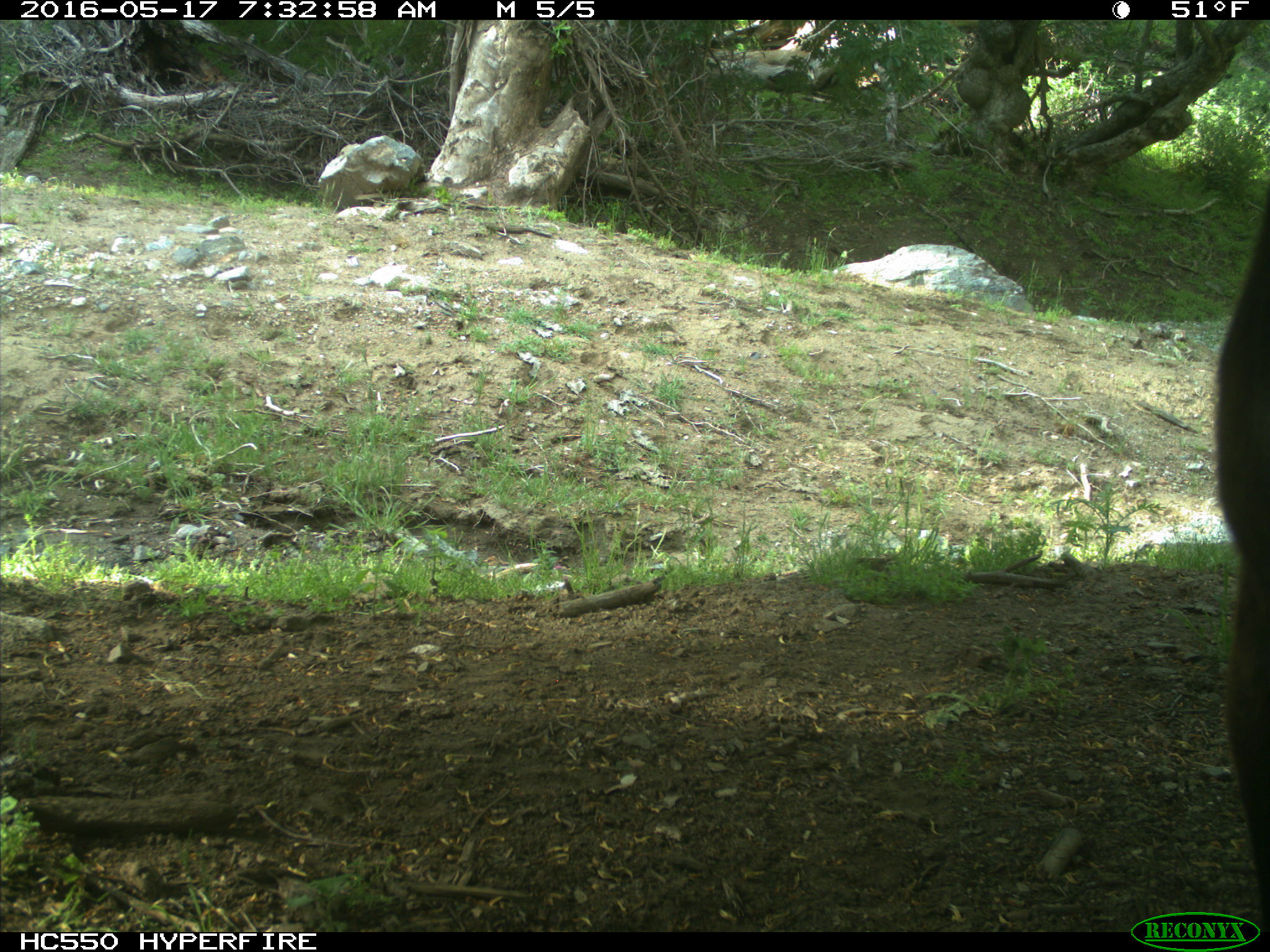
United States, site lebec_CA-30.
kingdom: Animalia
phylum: Chordata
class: Mammalia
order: Artiodactyla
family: Bovidae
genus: Bos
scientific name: Bos taurus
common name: domestic cow